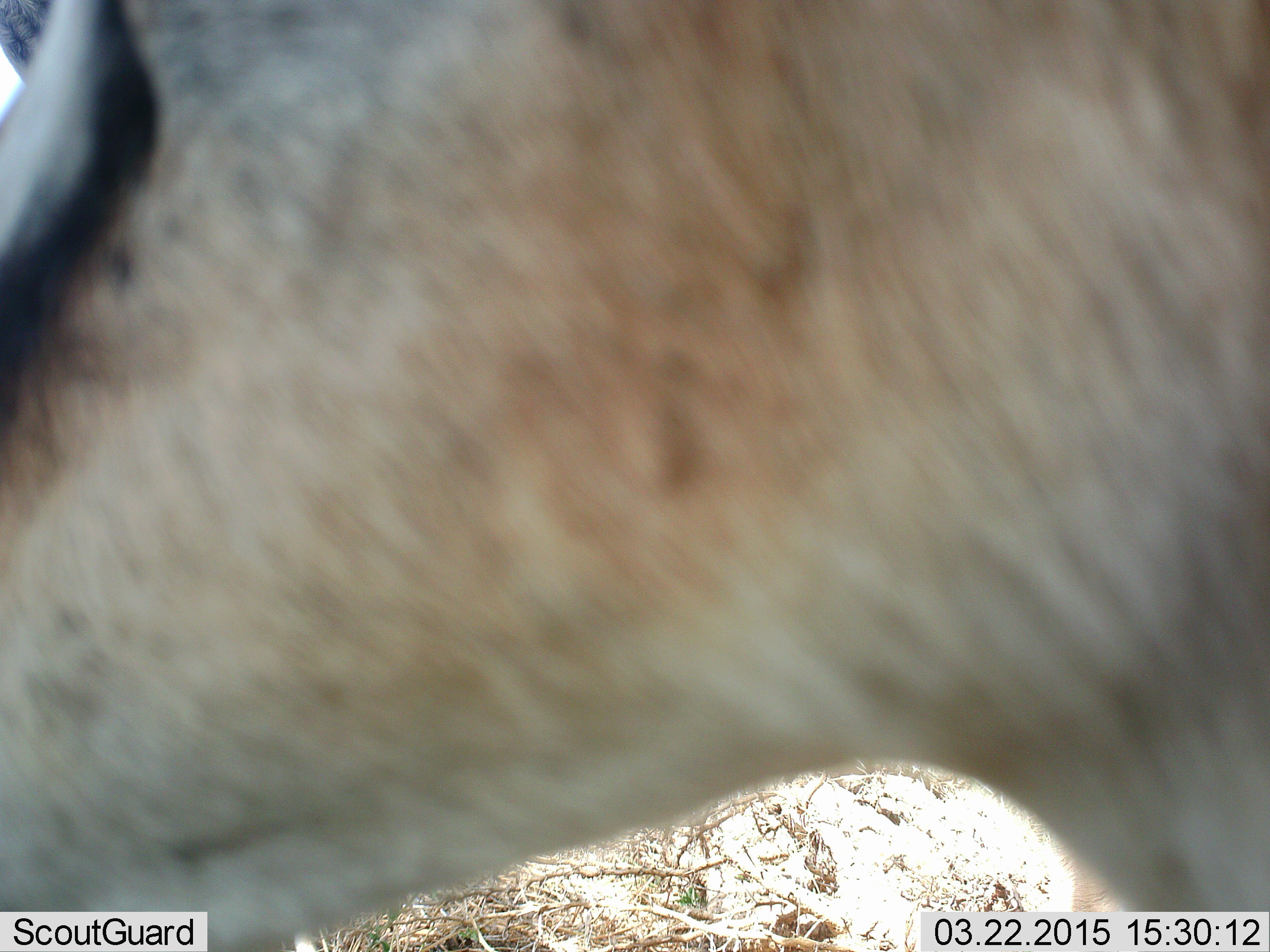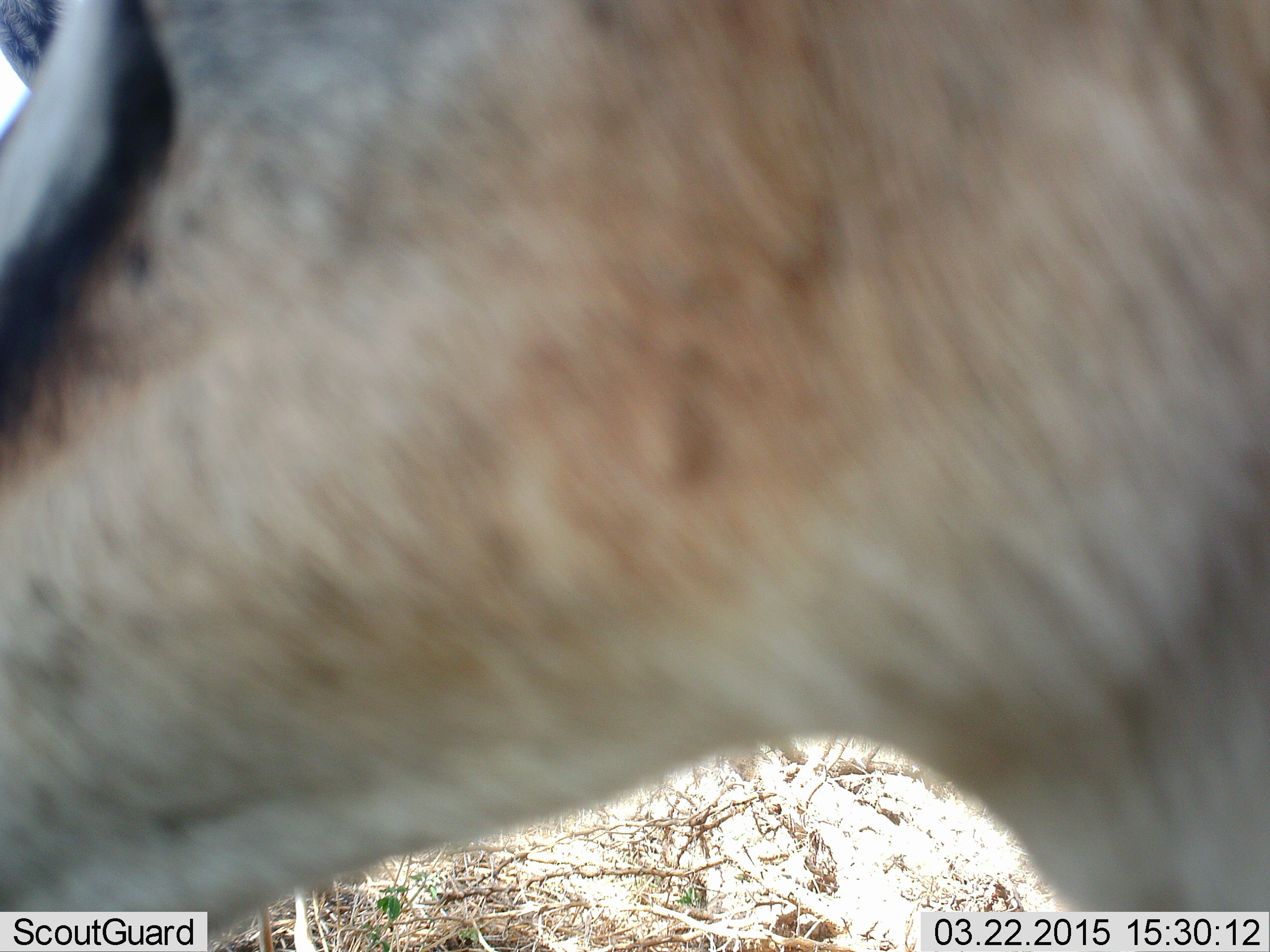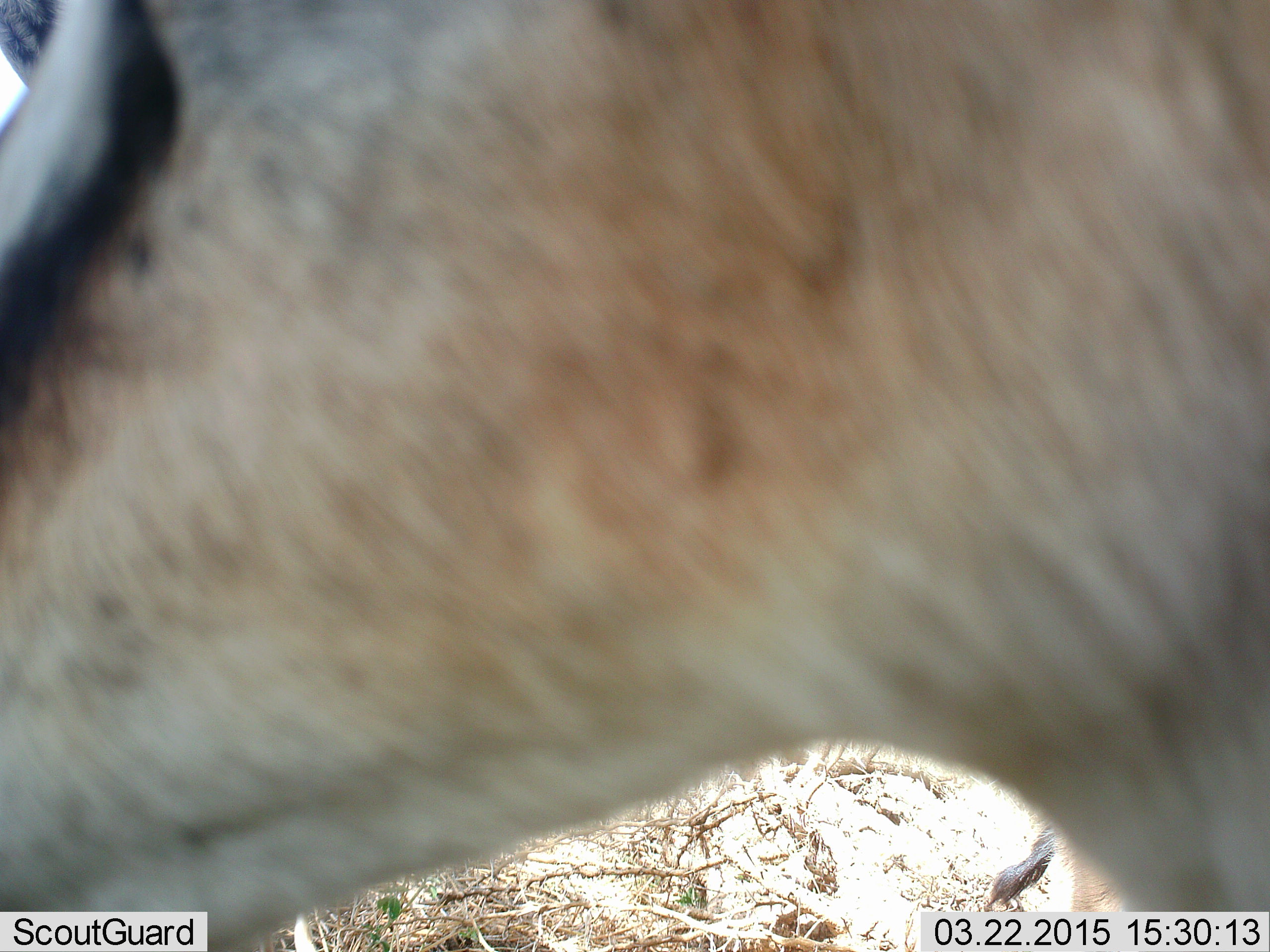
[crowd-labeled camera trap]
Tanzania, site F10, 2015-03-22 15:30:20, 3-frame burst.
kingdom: Animalia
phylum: Chordata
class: Mammalia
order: Artiodactyla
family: Bovidae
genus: Eudorcas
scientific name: Eudorcas thomsonii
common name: thomson's gazelle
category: gazellethomsons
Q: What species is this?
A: Gazellethomsons (thomson's gazelle) (Eudorcas thomsonii).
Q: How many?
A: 1.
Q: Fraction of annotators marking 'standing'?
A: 62%.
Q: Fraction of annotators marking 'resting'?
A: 0%.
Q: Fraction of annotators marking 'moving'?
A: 0%.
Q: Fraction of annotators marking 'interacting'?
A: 0%.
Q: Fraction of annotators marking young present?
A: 0%.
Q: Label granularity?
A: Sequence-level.